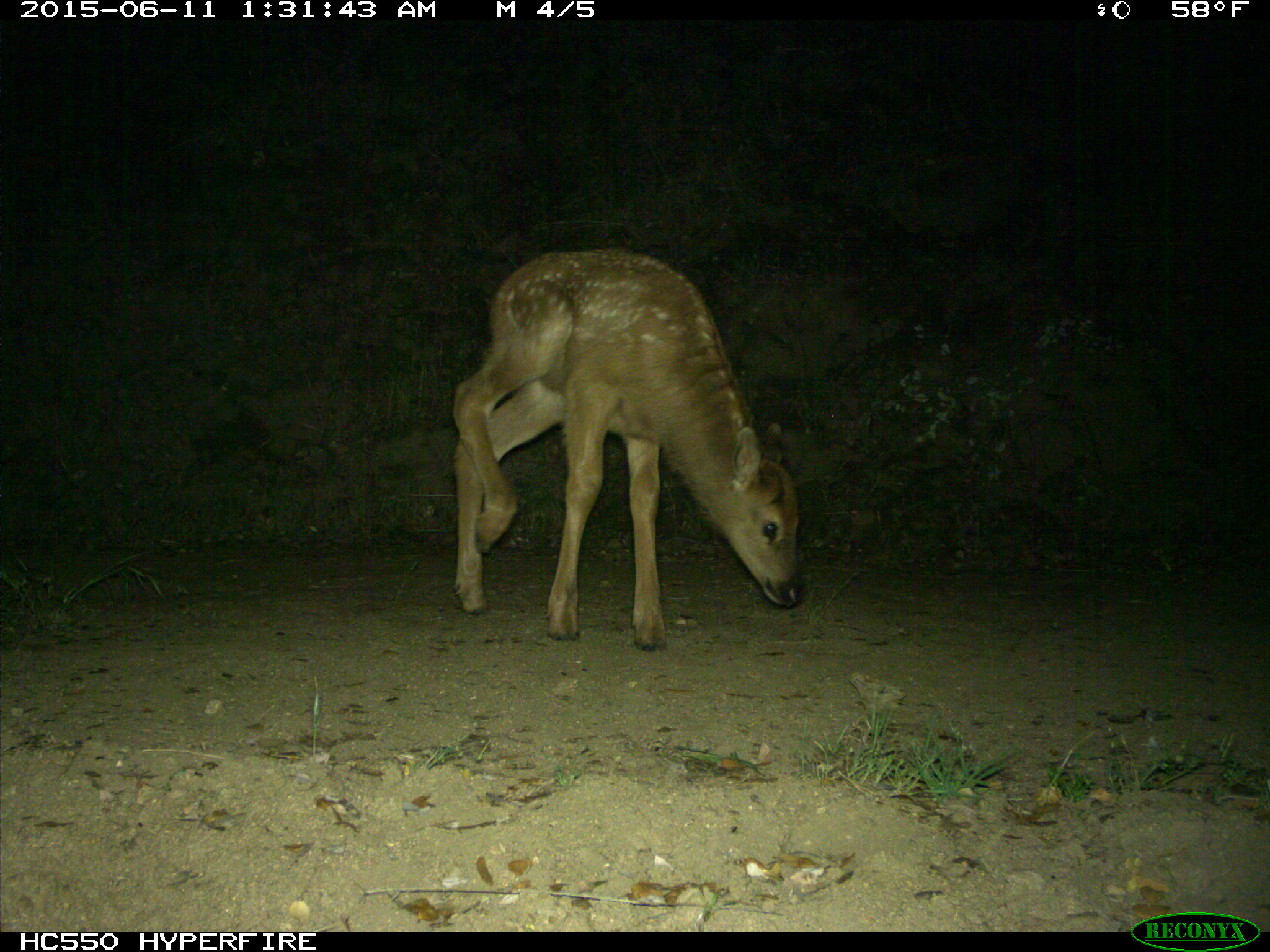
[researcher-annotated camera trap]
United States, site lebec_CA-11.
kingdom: Animalia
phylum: Chordata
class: Mammalia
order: Artiodactyla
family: Cervidae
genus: Cervus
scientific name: Cervus canadensis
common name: elk